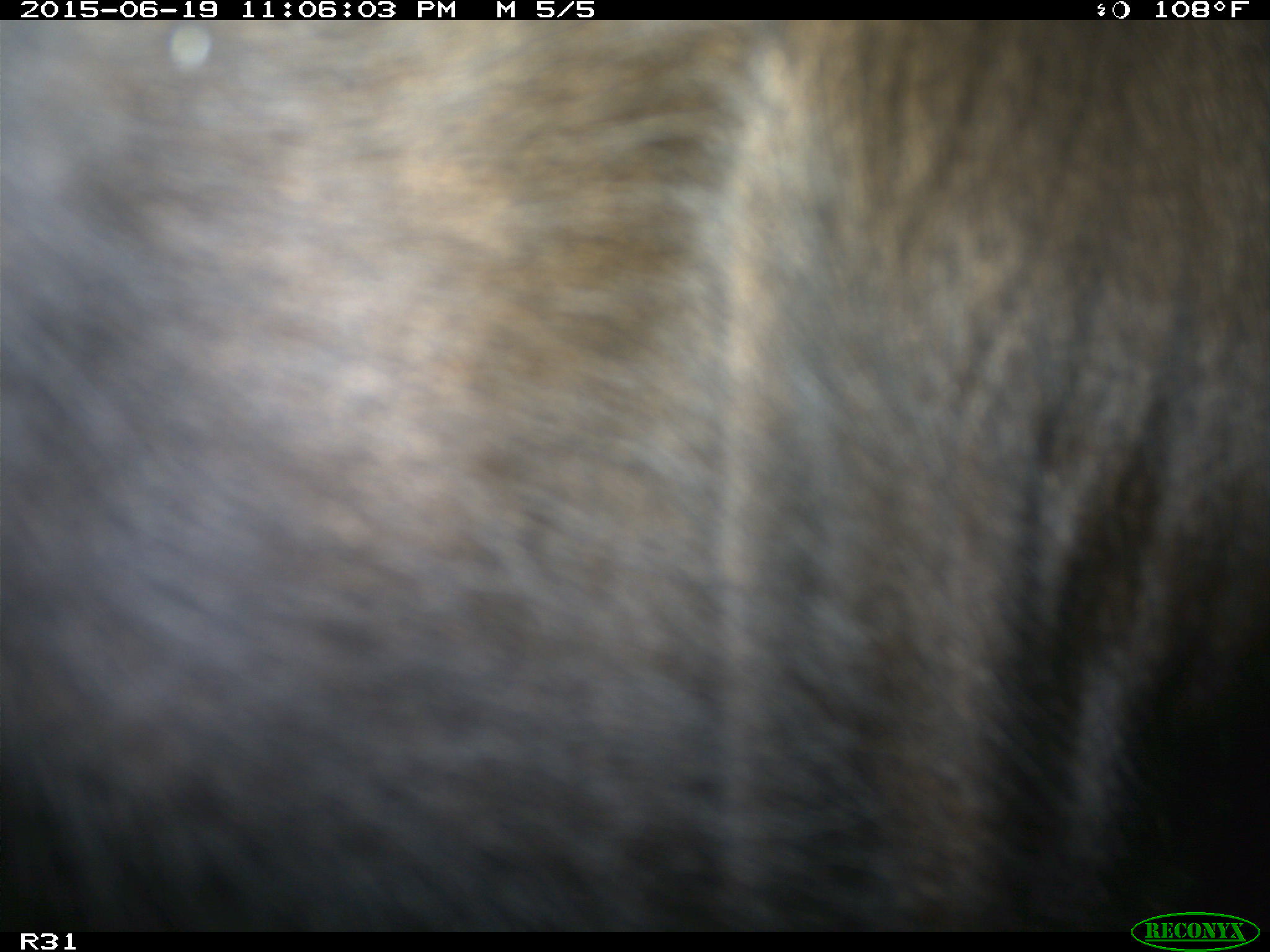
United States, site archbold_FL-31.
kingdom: Animalia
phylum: Chordata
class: Mammalia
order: Artiodactyla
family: Bovidae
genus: Bos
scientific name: Bos taurus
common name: domestic cow